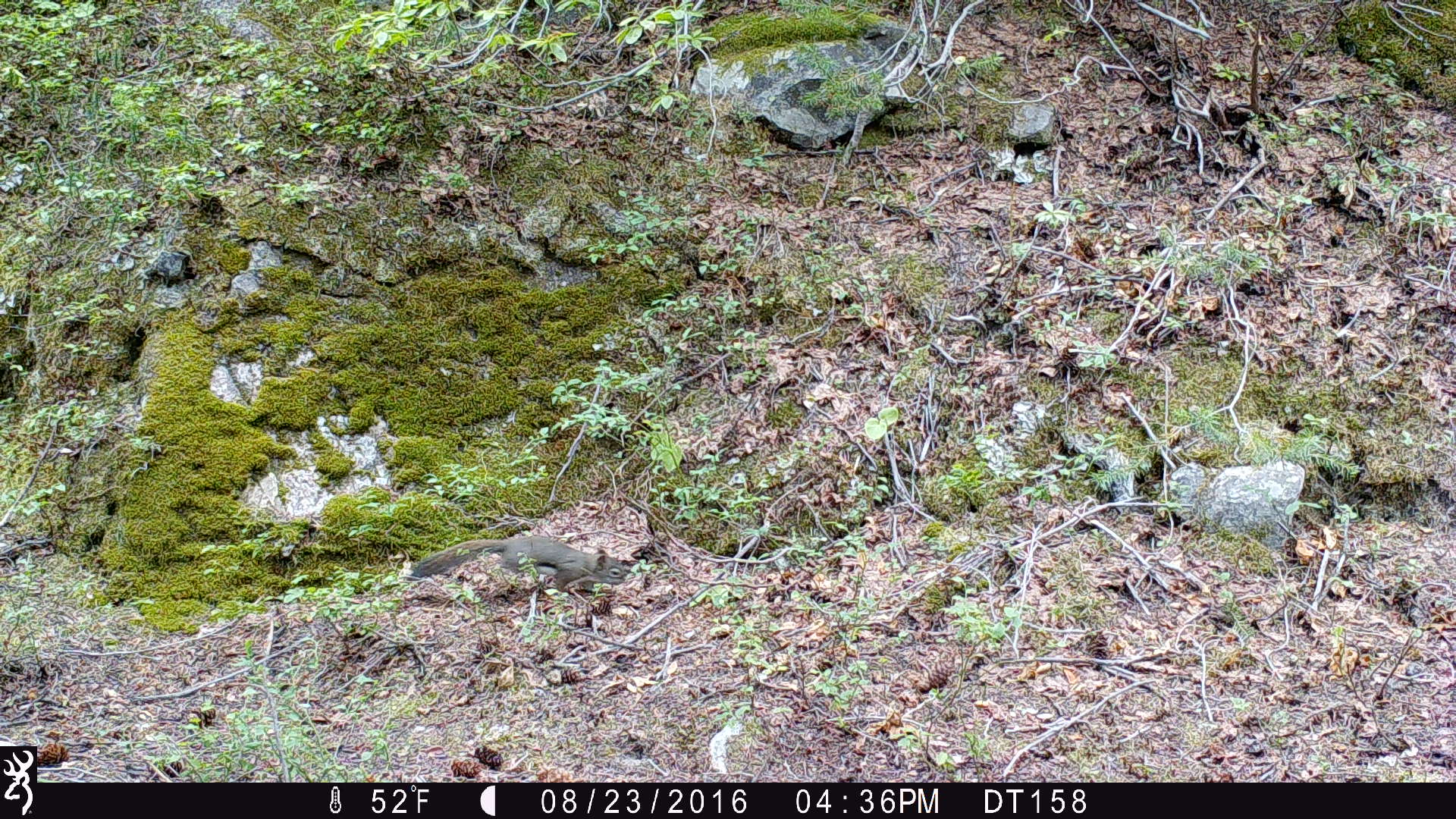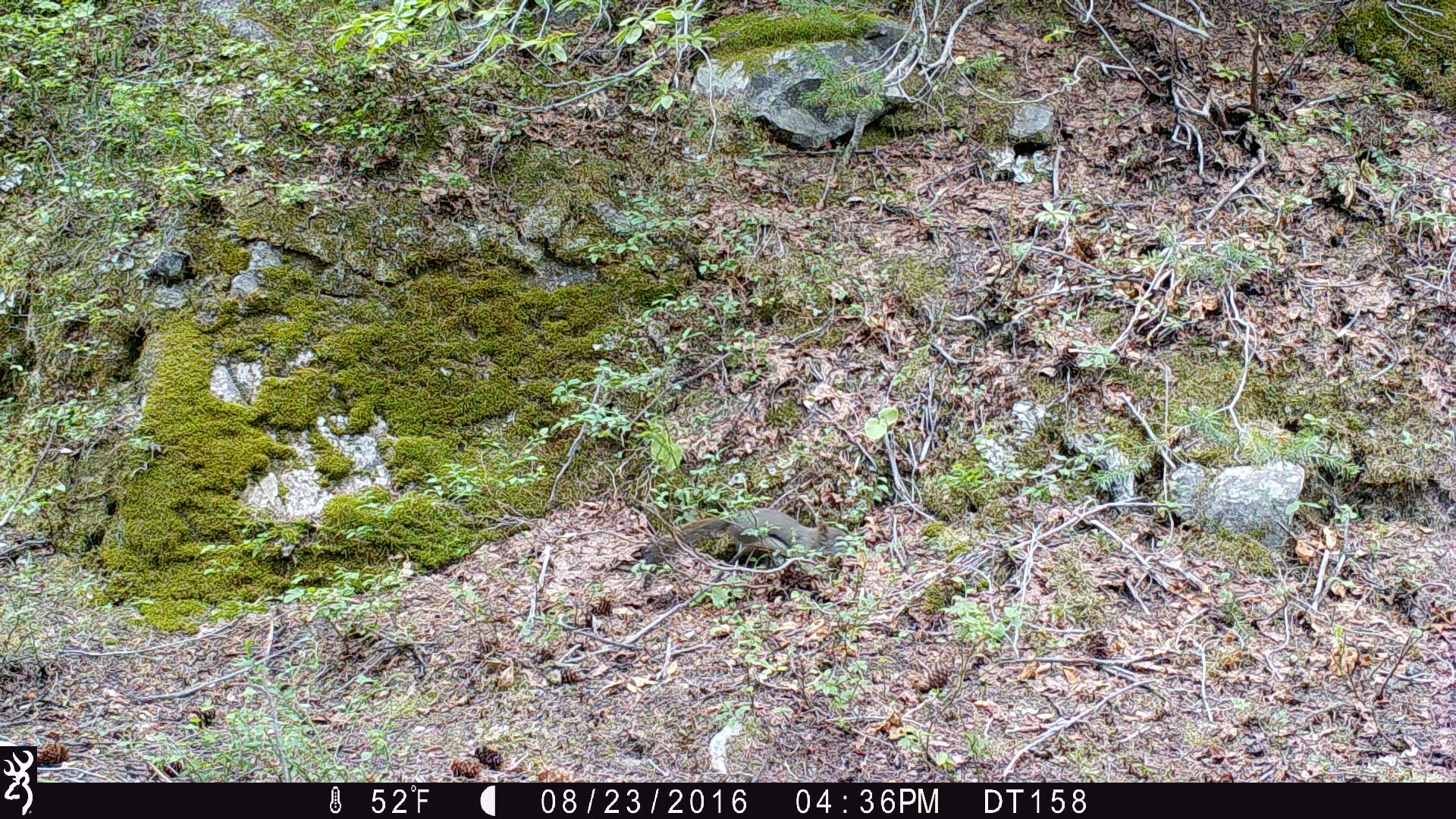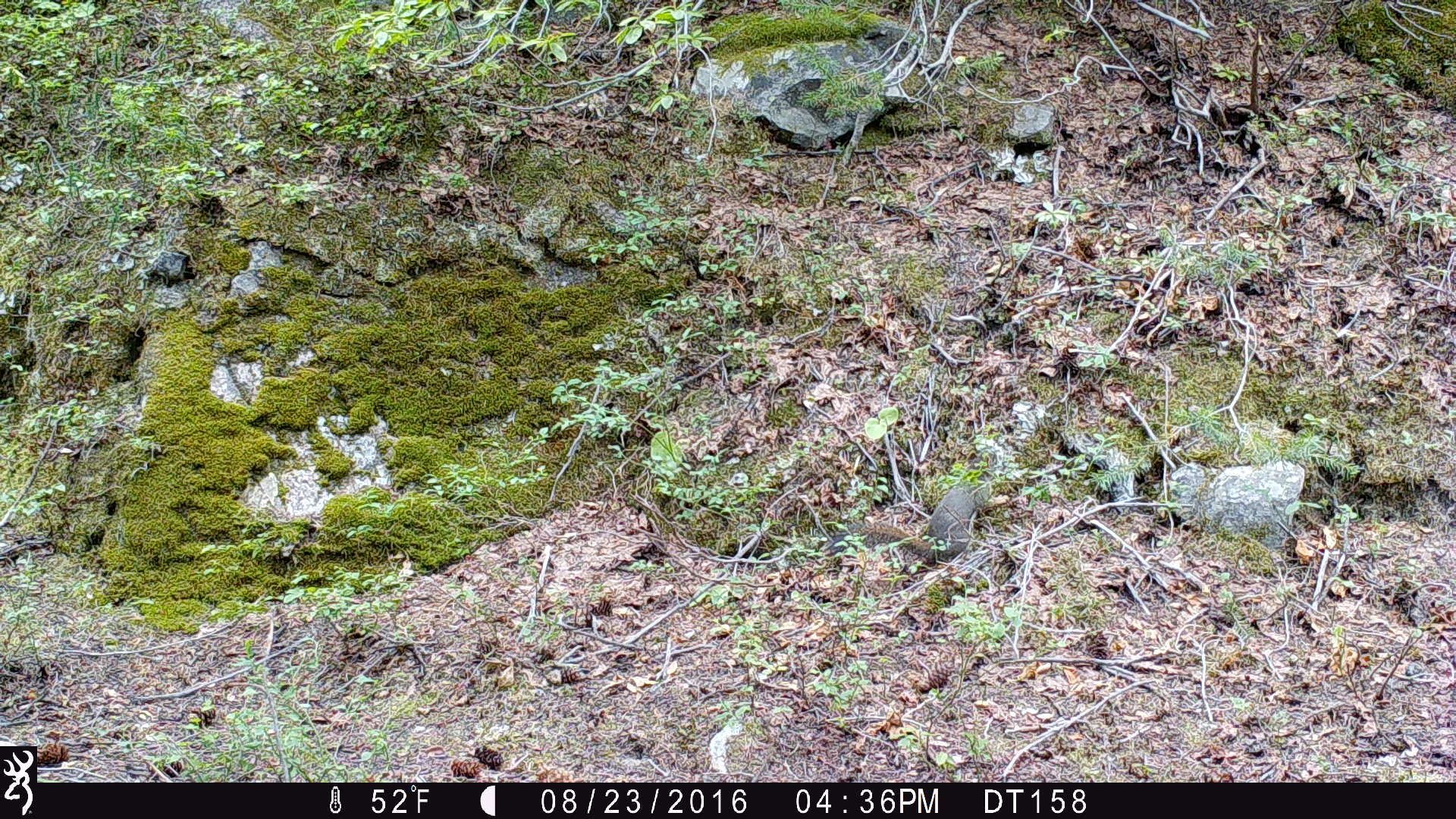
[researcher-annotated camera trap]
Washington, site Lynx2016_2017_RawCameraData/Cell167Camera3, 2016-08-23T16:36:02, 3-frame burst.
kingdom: Animalia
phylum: Chordata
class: Mammalia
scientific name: Mammalia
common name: small mammal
Small mammal (Mammalia). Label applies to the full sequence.